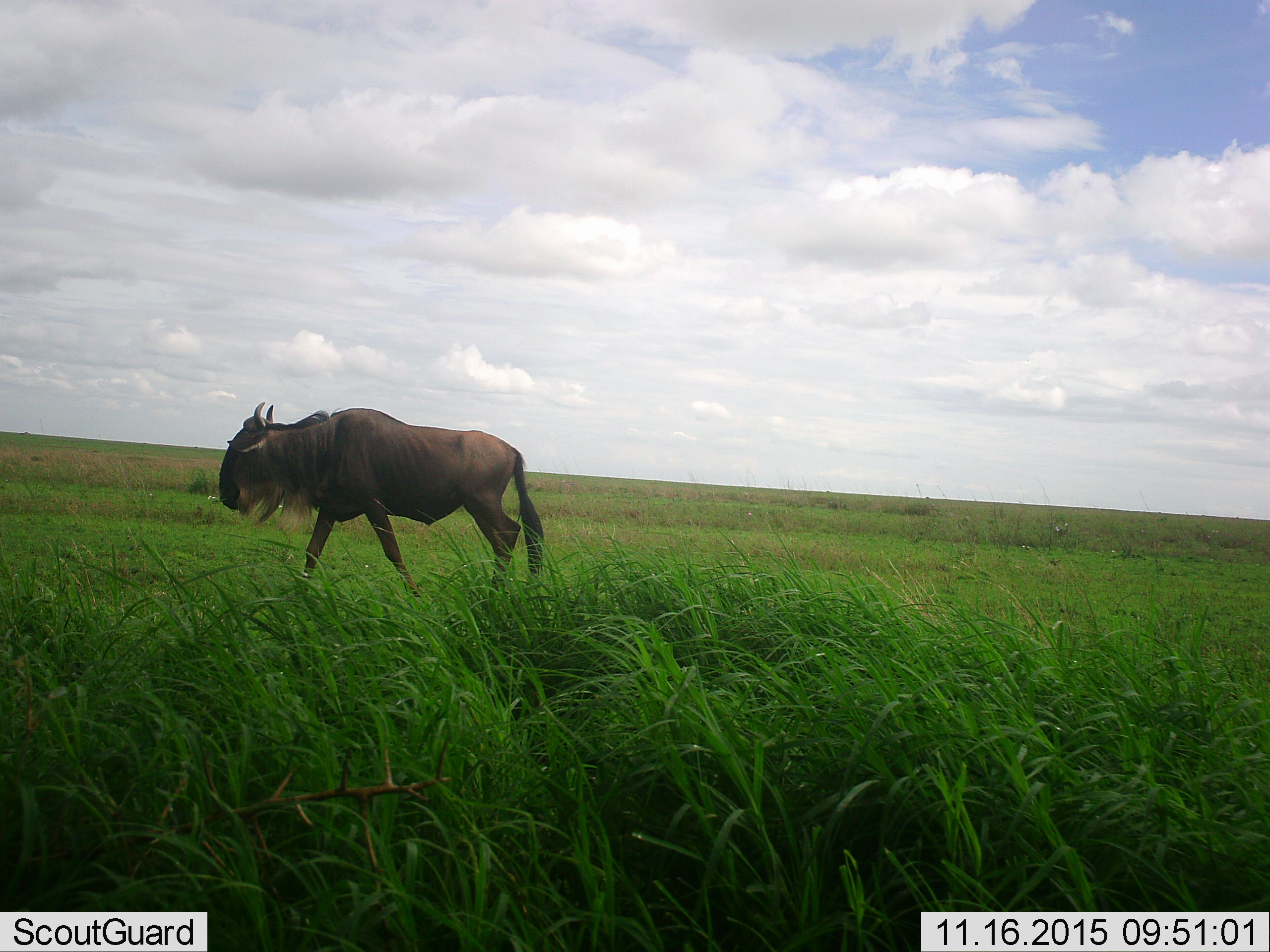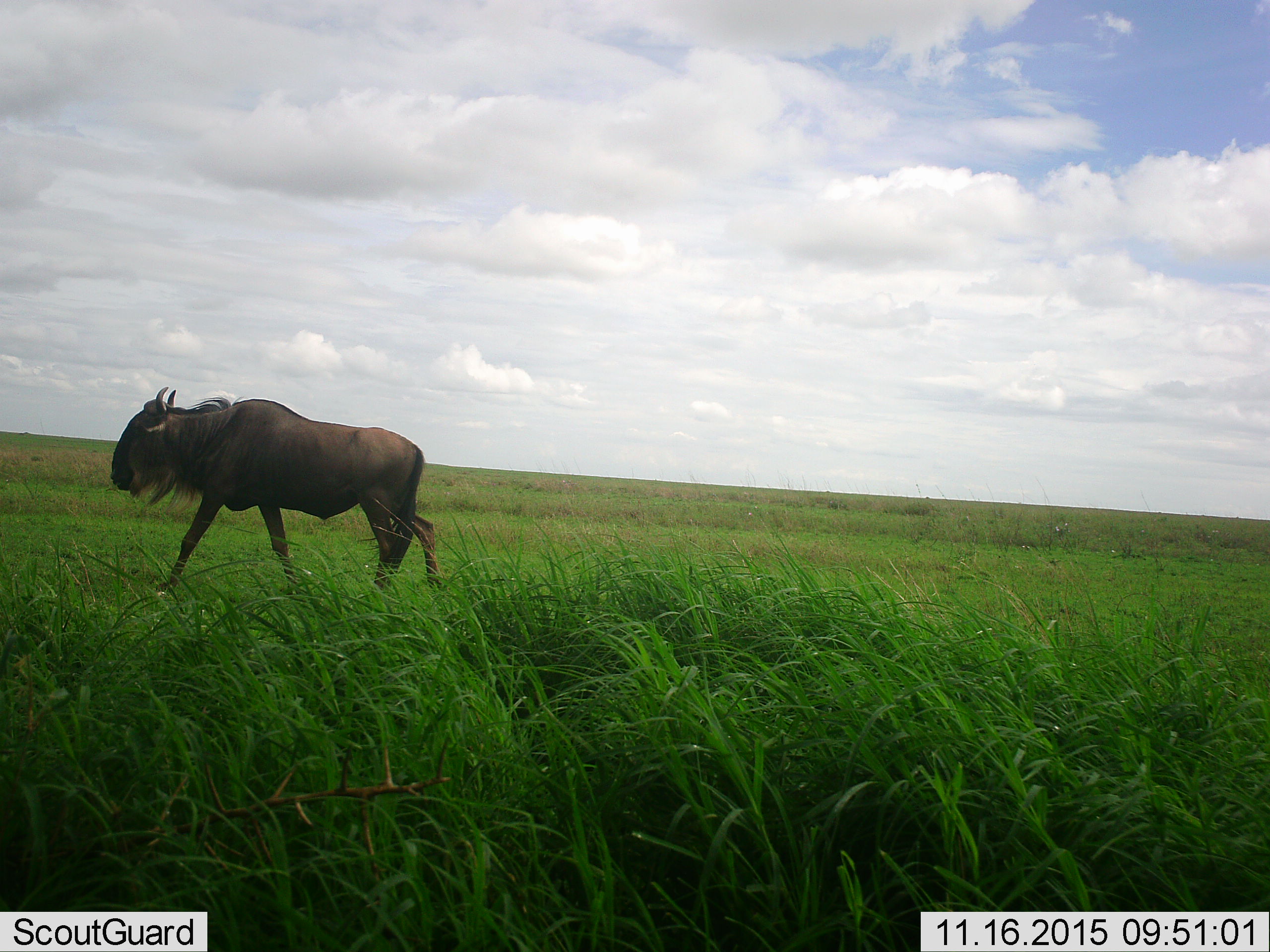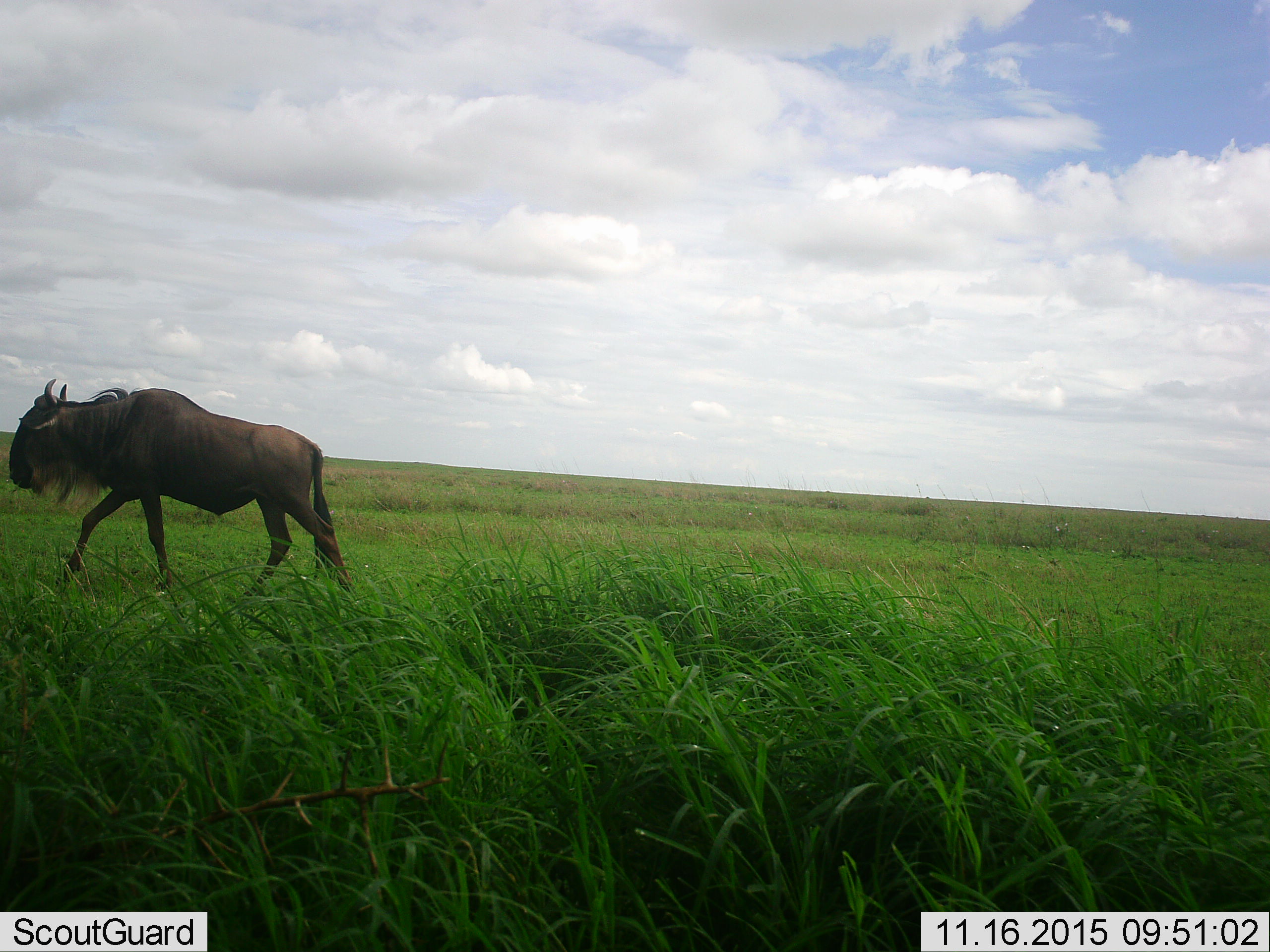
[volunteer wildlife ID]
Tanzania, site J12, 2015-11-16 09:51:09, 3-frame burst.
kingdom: Animalia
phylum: Chordata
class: Mammalia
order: Artiodactyla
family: Bovidae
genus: Connochaetes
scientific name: Connochaetes taurinus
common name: blue wildebeest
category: wildebeest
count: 1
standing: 20%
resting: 0%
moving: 90%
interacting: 0%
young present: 0%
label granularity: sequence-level